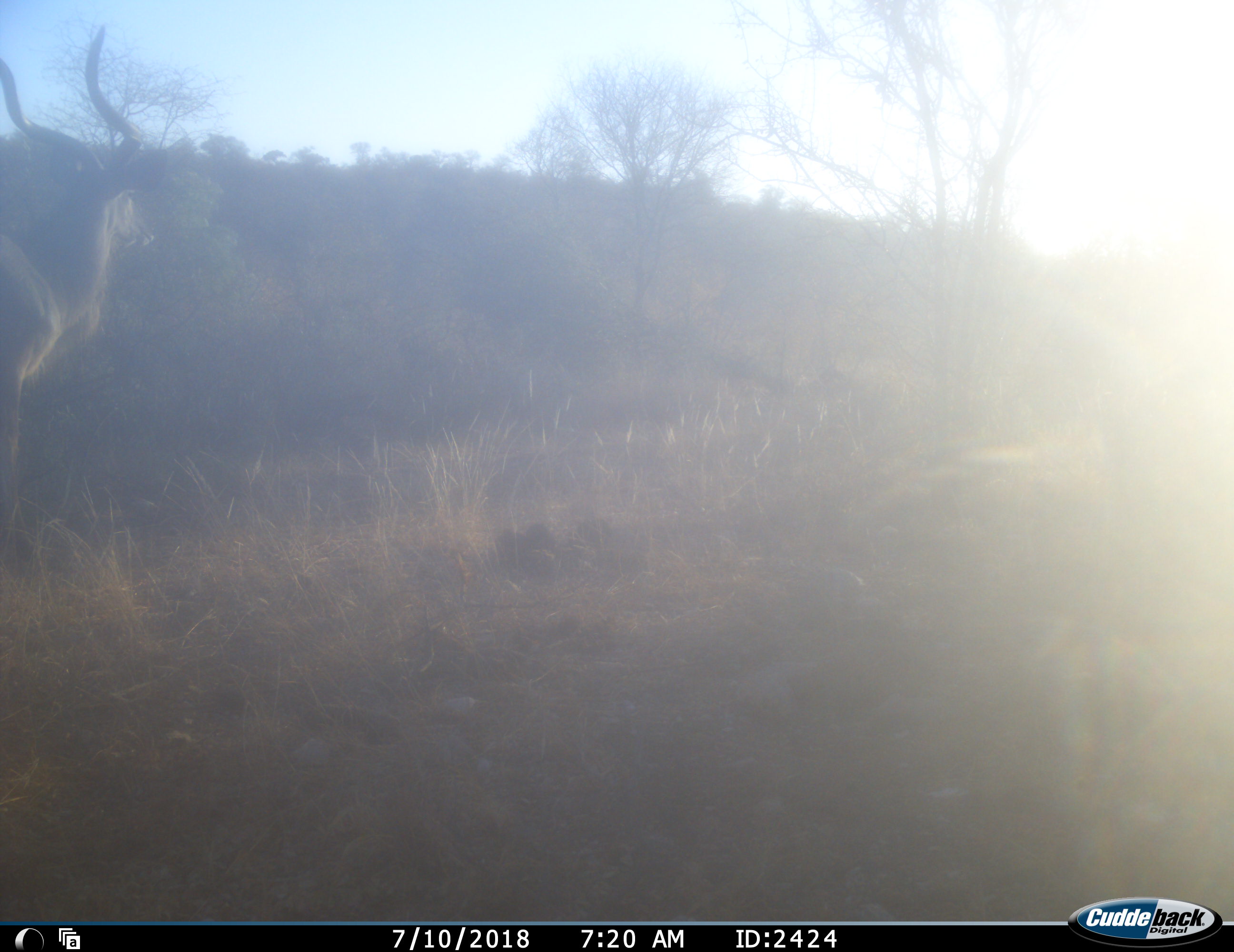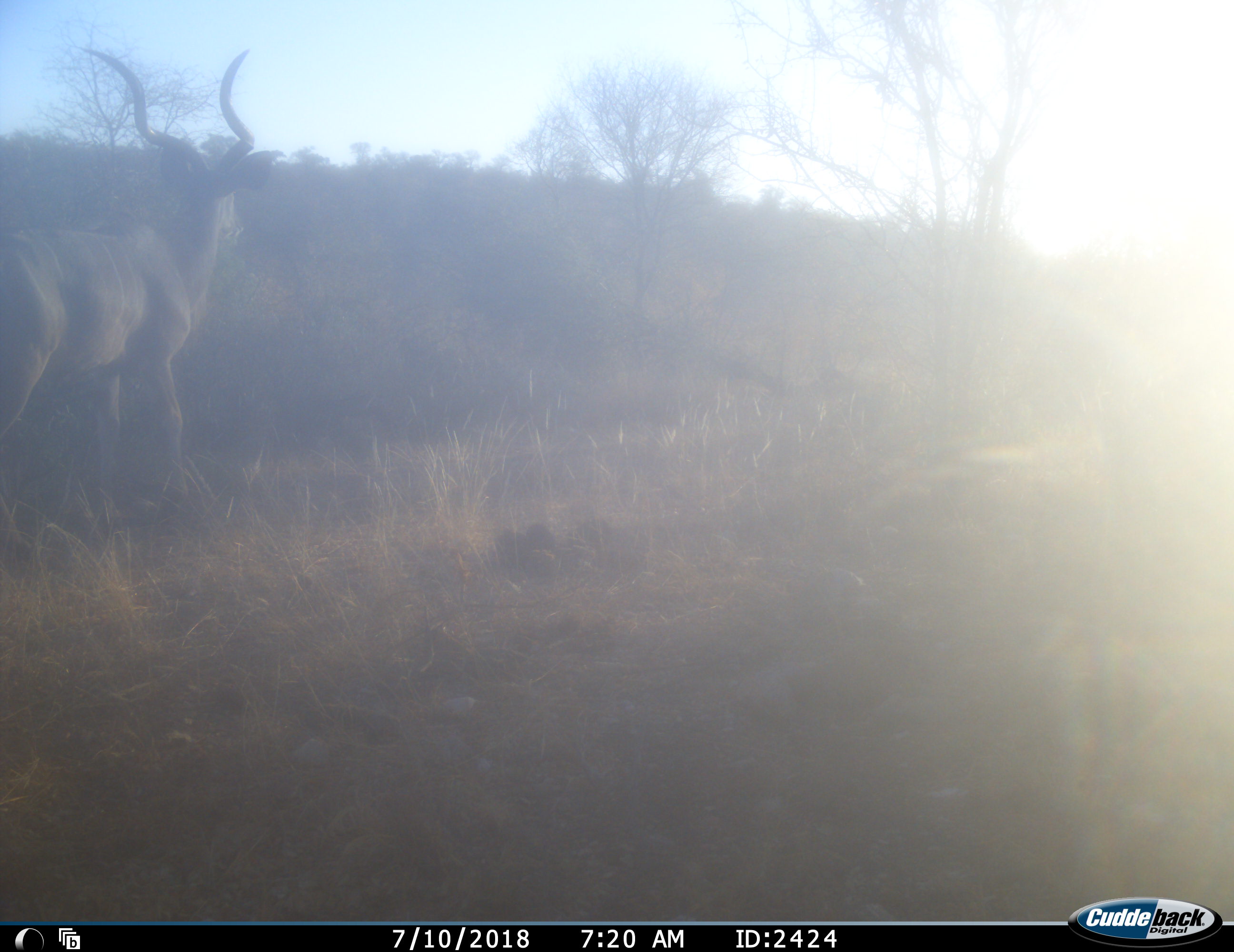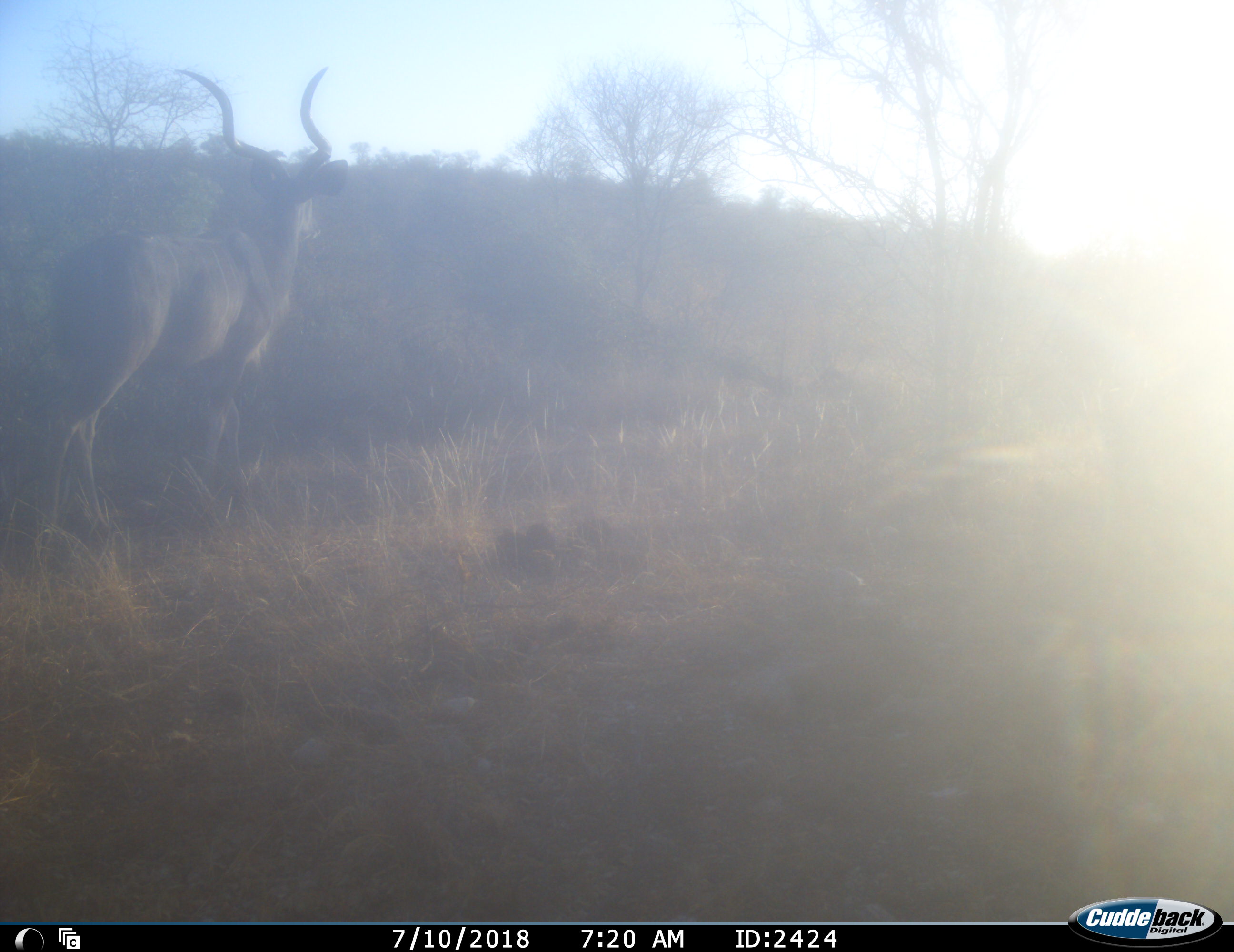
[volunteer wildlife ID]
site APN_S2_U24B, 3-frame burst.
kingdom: Animalia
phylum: Chordata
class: Mammalia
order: Artiodactyla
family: Bovidae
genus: Tragelaphus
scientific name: Tragelaphus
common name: kudu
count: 1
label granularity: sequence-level